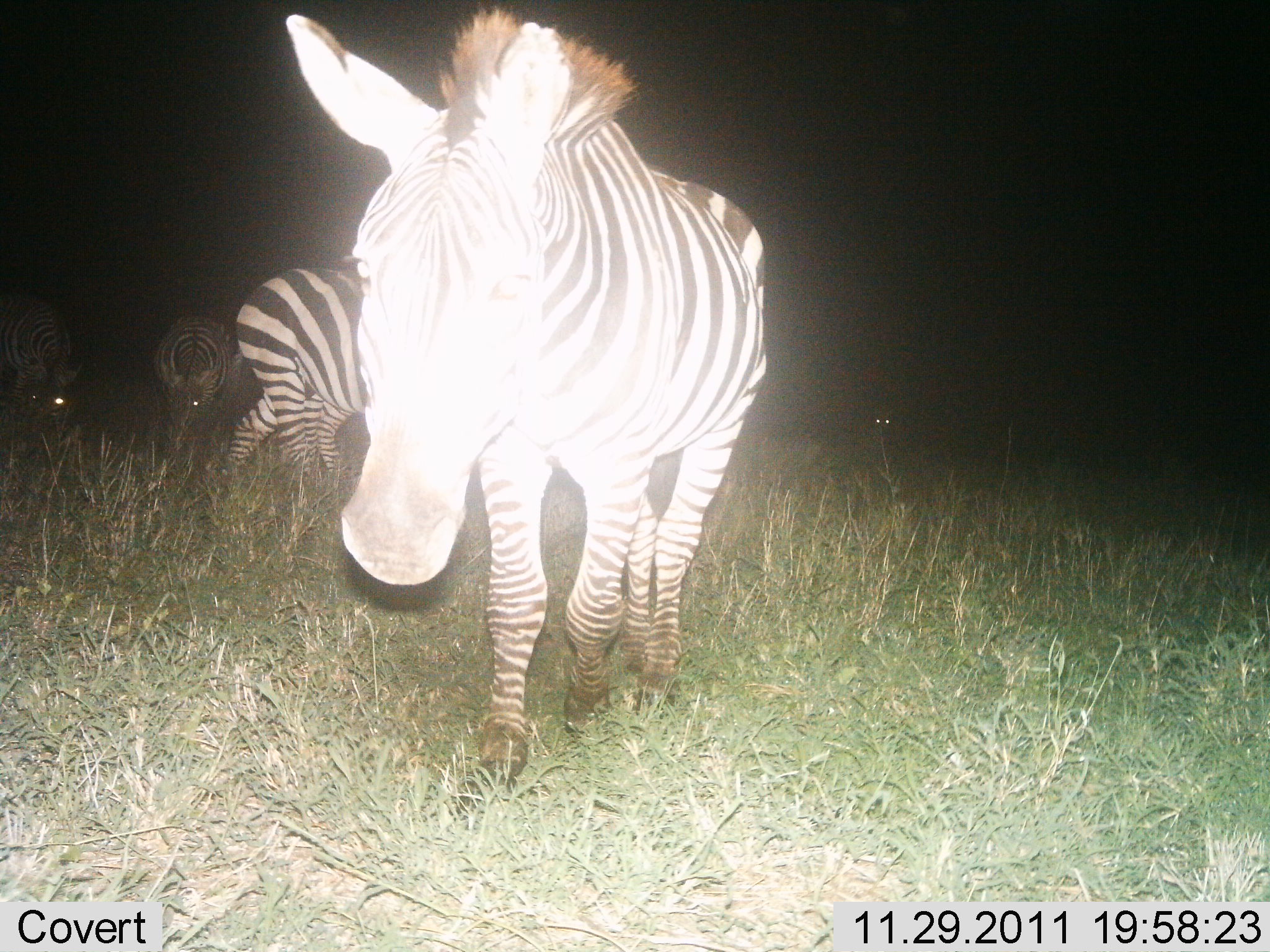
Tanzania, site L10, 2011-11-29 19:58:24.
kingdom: Animalia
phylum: Chordata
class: Mammalia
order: Perissodactyla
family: Equidae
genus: Equus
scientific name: Equus quagga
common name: plains zebra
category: zebra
Zebra (plains zebra) (Equus quagga), count 5. Behavior (volunteer vote fractions): standing 55%, resting 0%, moving 73%, interacting 0%. Young present (vote fraction): 0%. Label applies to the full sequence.